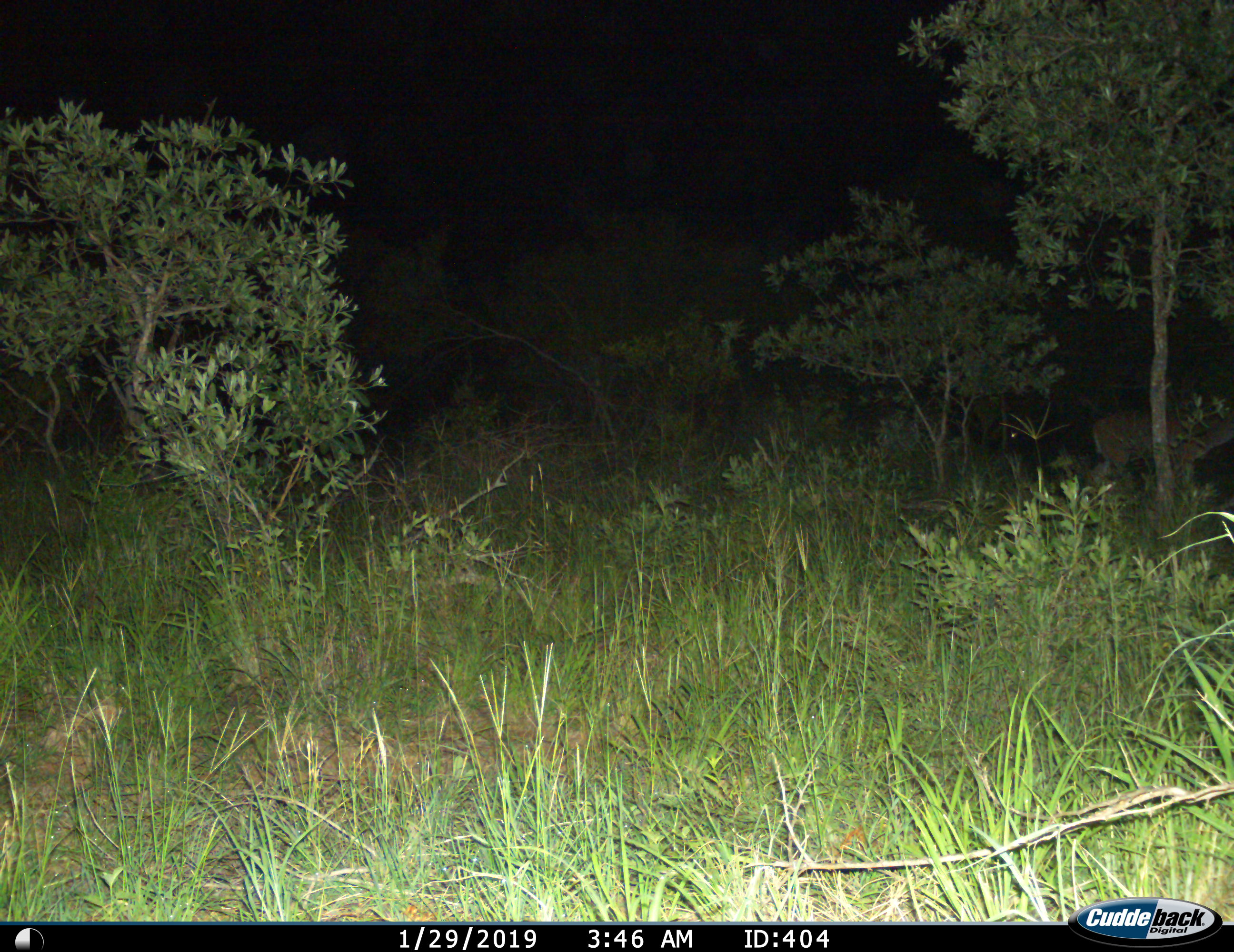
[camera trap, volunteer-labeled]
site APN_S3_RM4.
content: unidentified animal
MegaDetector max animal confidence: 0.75